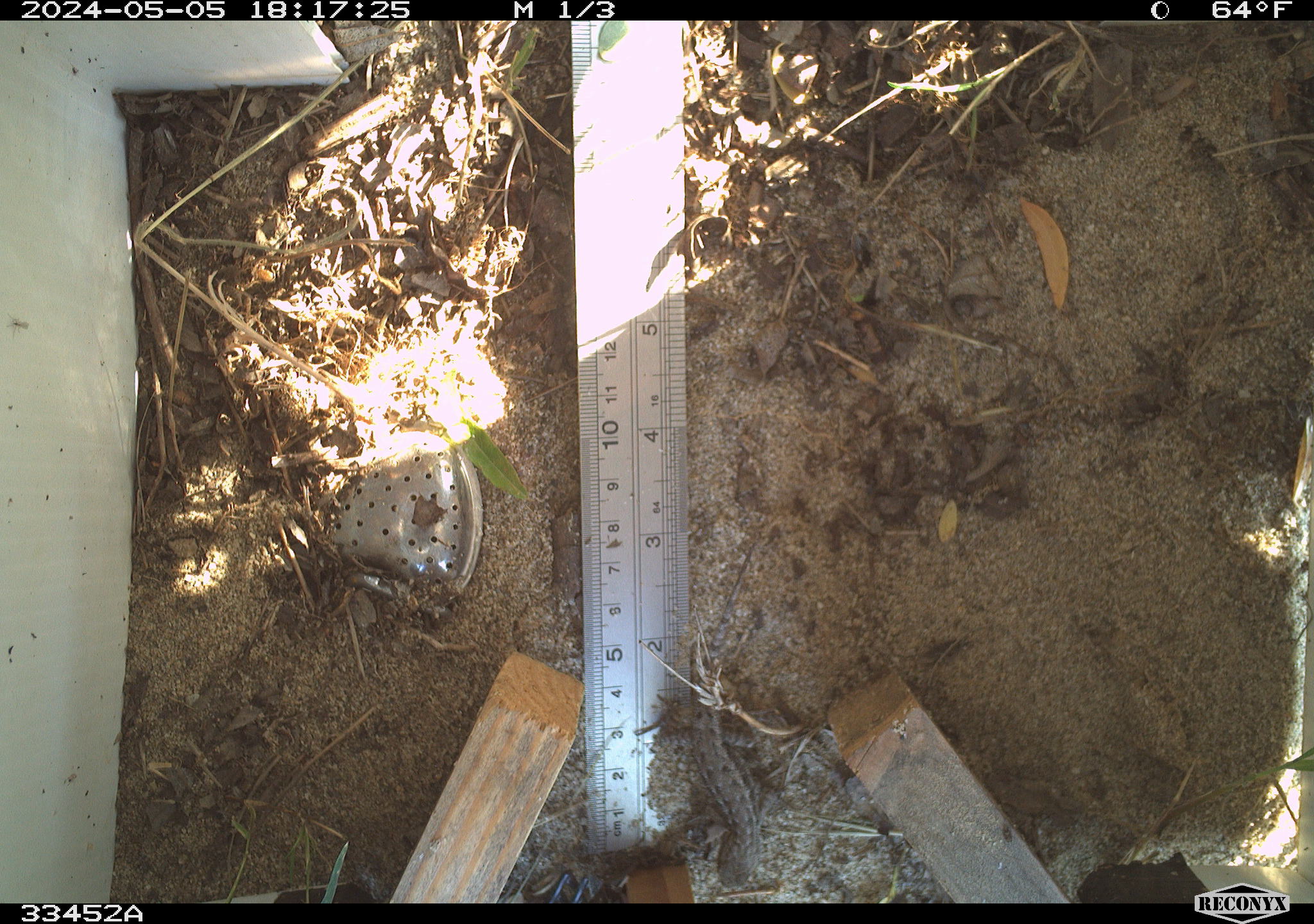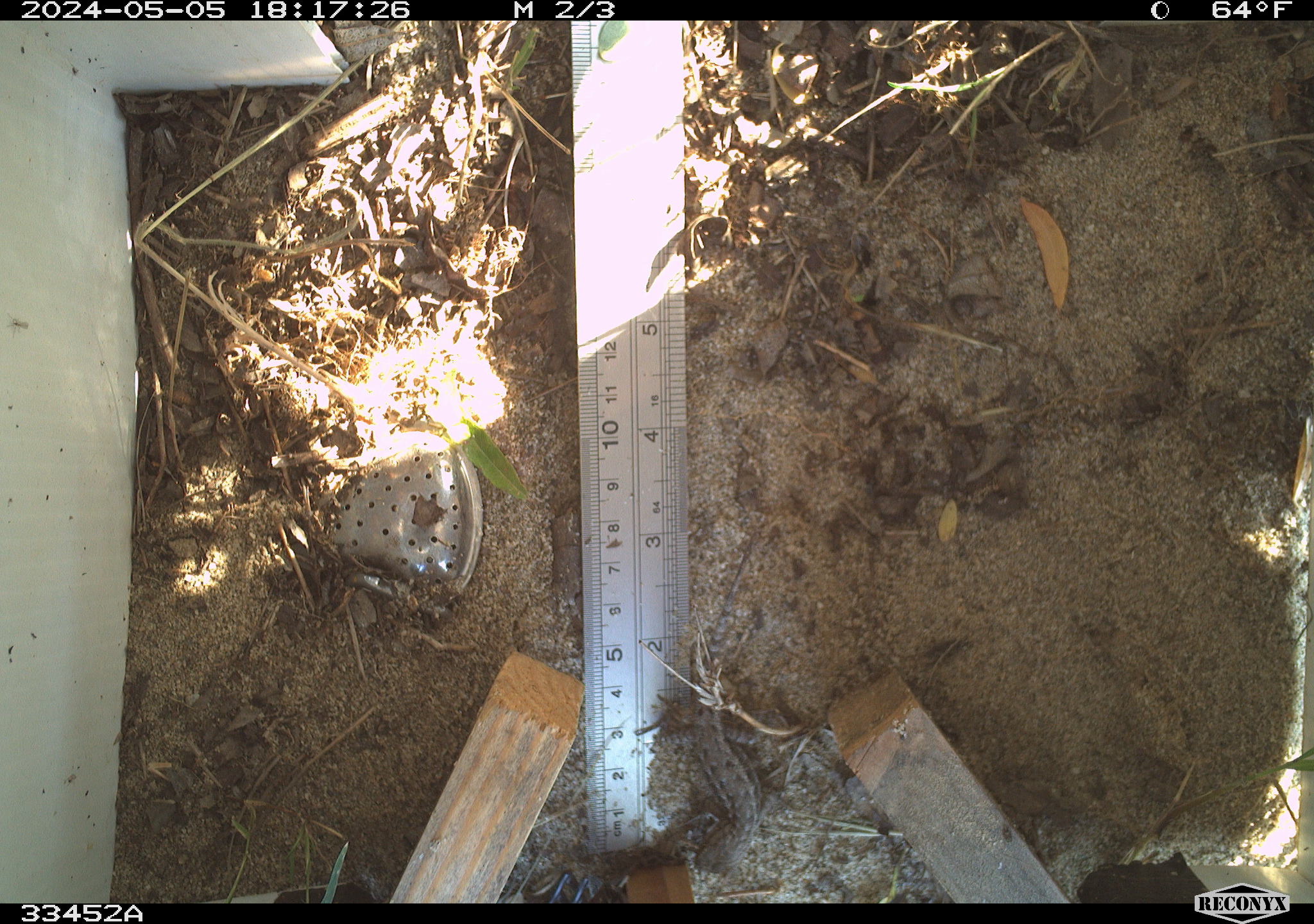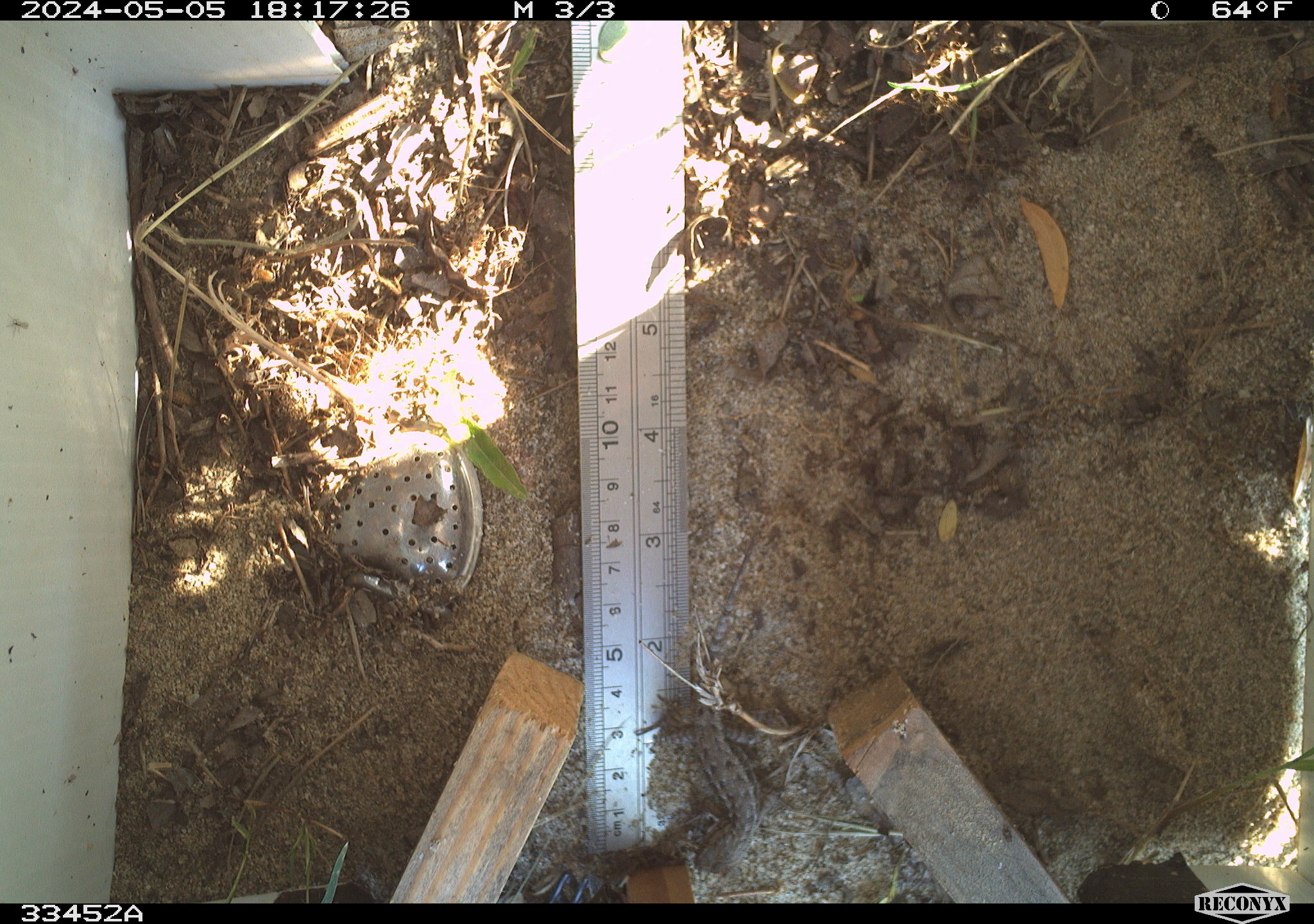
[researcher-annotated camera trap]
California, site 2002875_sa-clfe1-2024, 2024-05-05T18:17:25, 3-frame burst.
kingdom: Animalia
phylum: Chordata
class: Reptilia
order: Squamata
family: Phrynosomatidae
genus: Sceloporus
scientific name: Sceloporus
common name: spiny lizards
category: sceloporus species